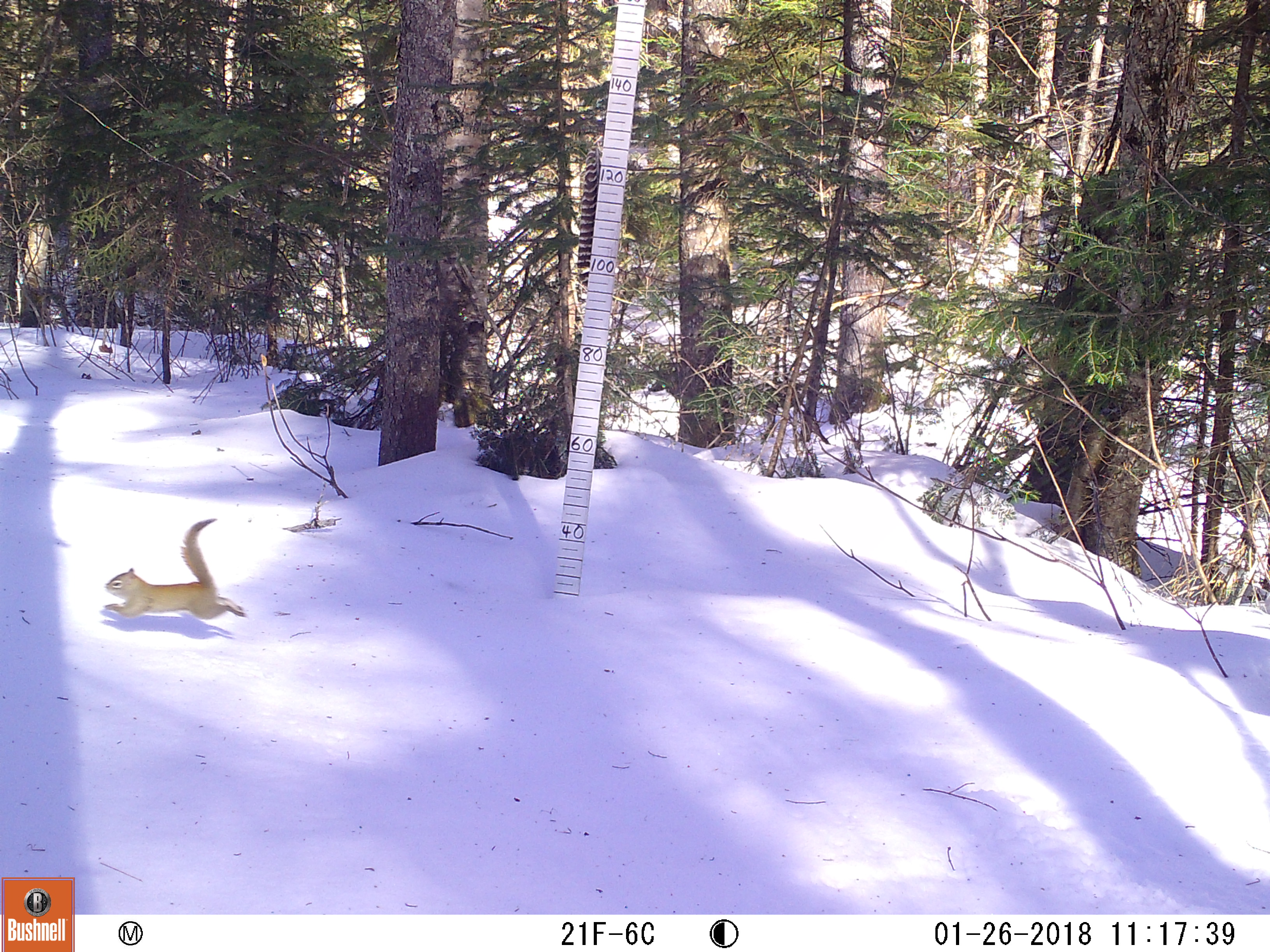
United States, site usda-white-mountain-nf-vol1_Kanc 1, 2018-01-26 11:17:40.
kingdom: Animalia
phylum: Chordata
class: Mammalia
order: Rodentia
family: Sciuridae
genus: Tamiasciurus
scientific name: Tamiasciurus hudsonicus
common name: red squirrel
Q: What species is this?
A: Red squirrel (Tamiasciurus hudsonicus).